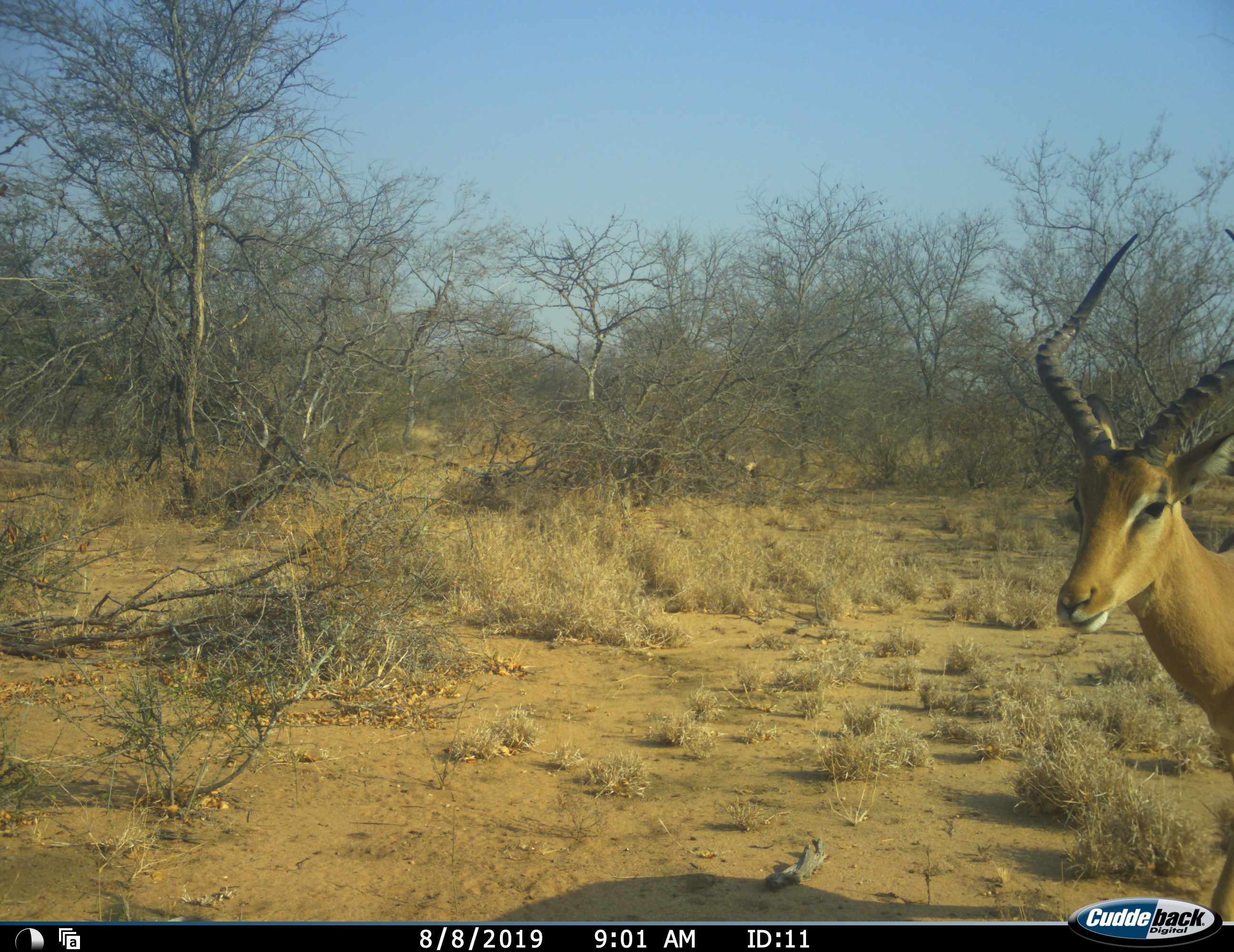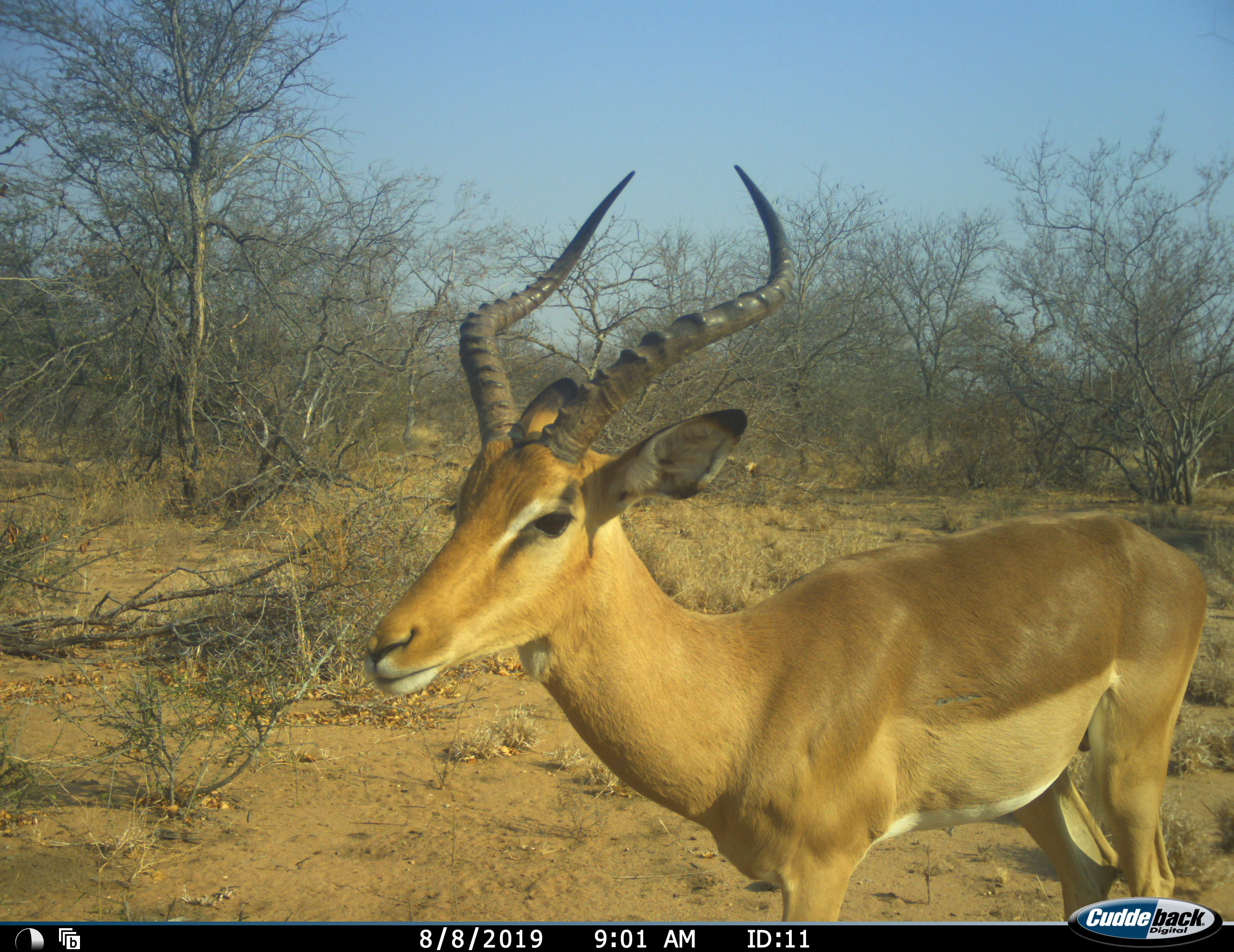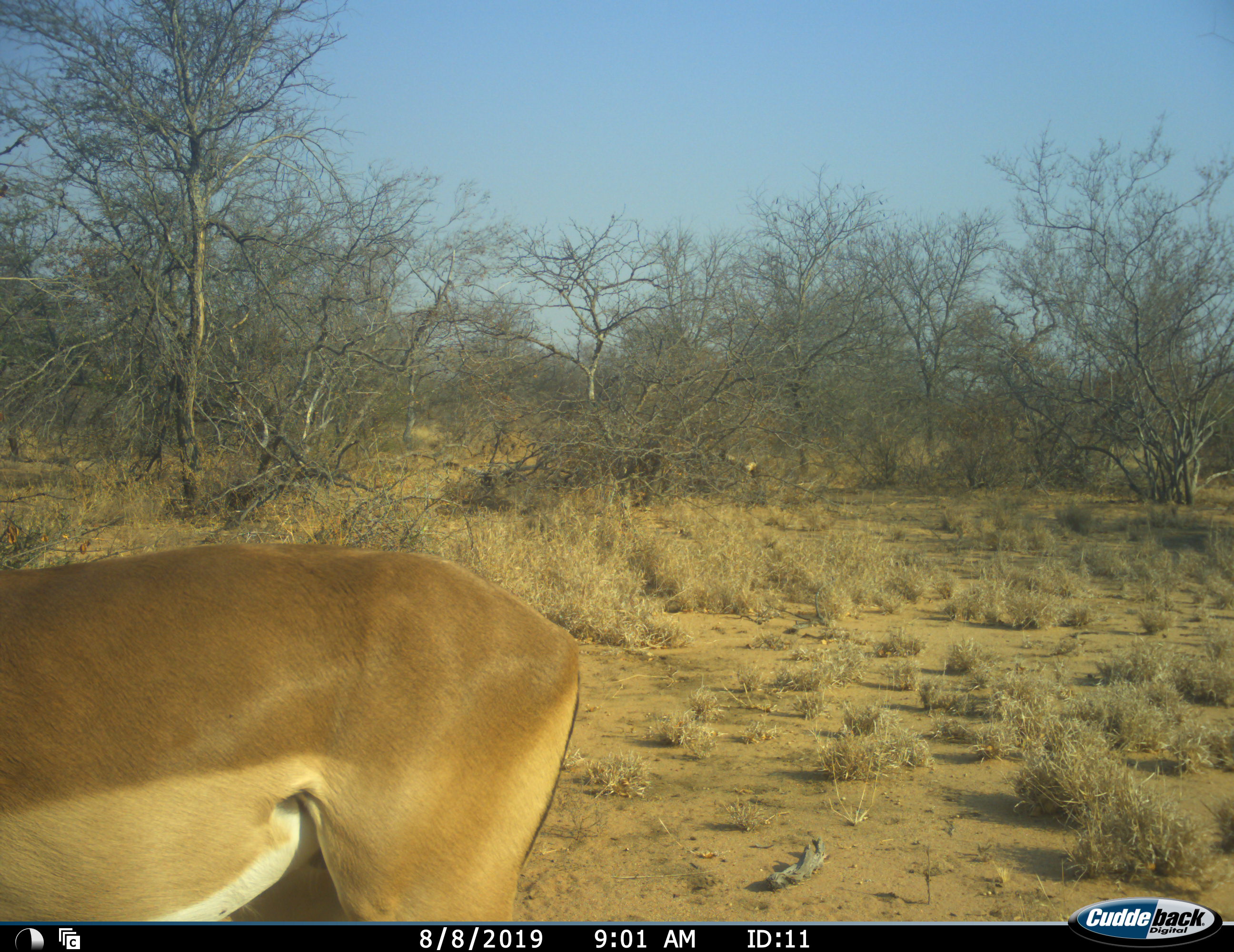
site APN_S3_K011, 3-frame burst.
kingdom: Animalia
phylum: Chordata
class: Mammalia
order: Artiodactyla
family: Bovidae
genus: Aepyceros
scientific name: Aepyceros melampus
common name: impala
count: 1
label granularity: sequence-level